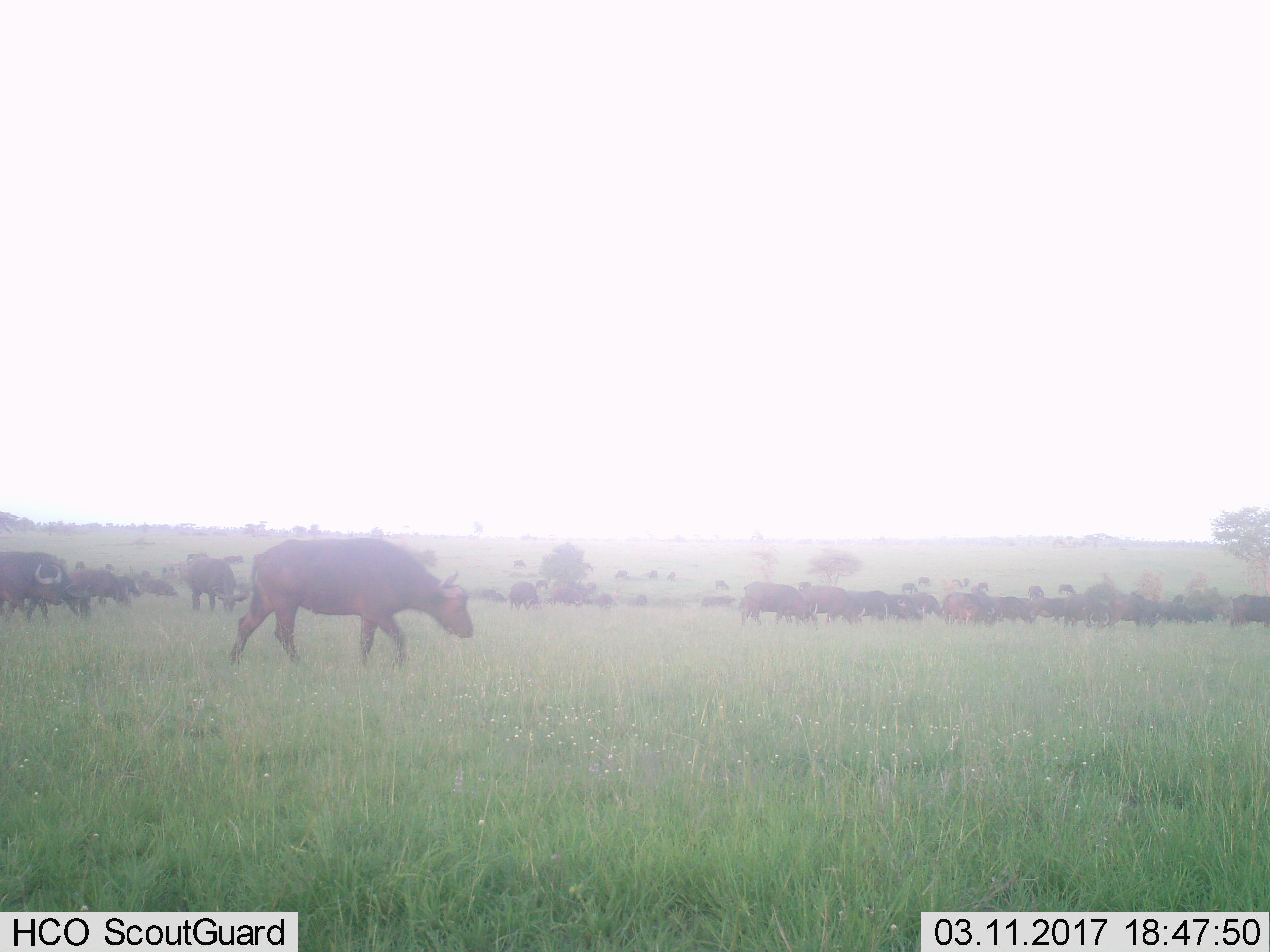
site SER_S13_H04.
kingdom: Animalia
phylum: Chordata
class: Mammalia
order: Artiodactyla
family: Bovidae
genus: Syncerus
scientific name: Syncerus caffer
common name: african buffalo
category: buffalo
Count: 51+.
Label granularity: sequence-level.